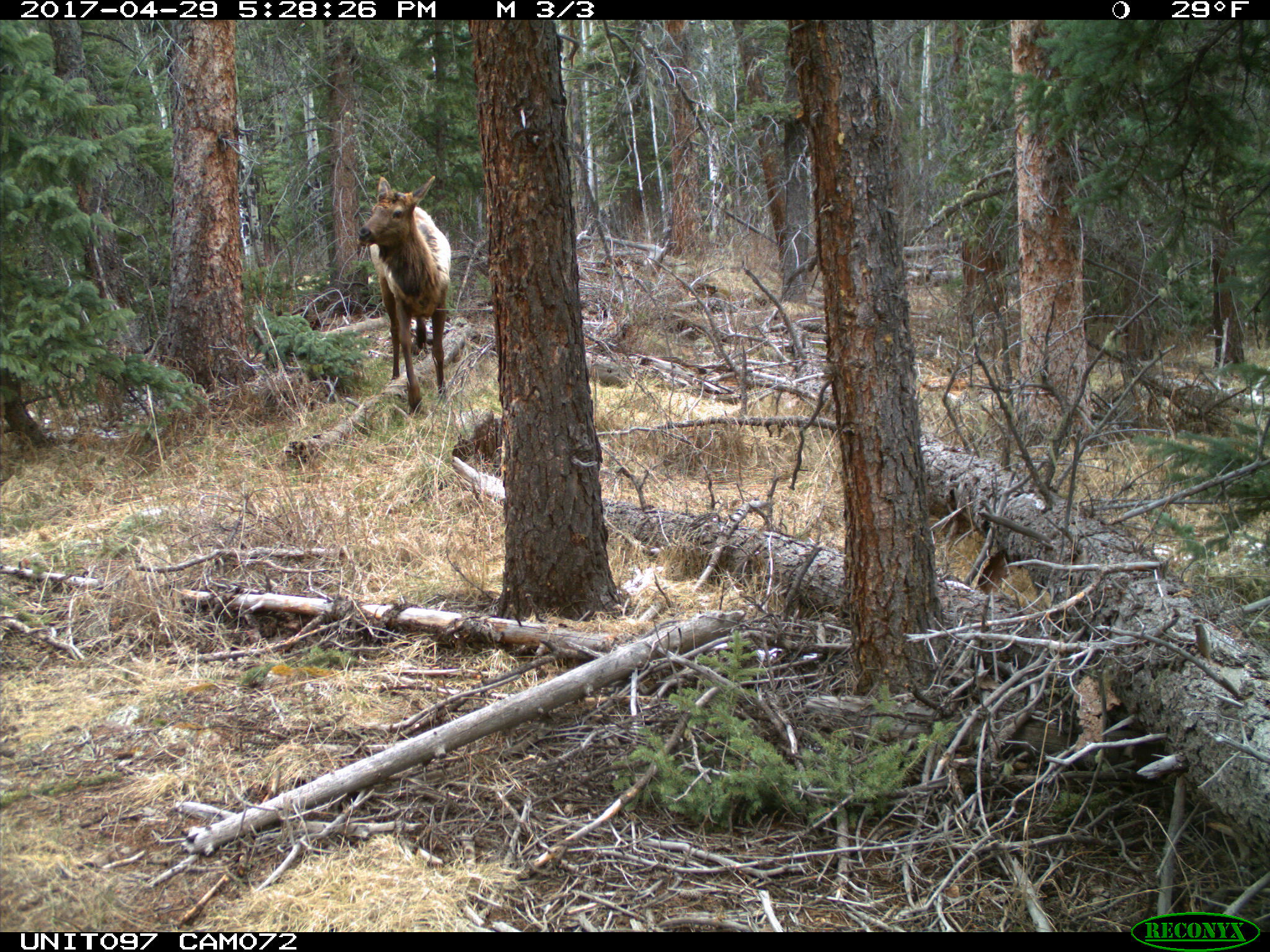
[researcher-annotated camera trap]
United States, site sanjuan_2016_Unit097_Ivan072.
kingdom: Animalia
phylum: Chordata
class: Mammalia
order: Artiodactyla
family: Cervidae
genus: Cervus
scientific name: Cervus elaphus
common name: red deer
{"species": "Cervus elaphus (red deer)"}